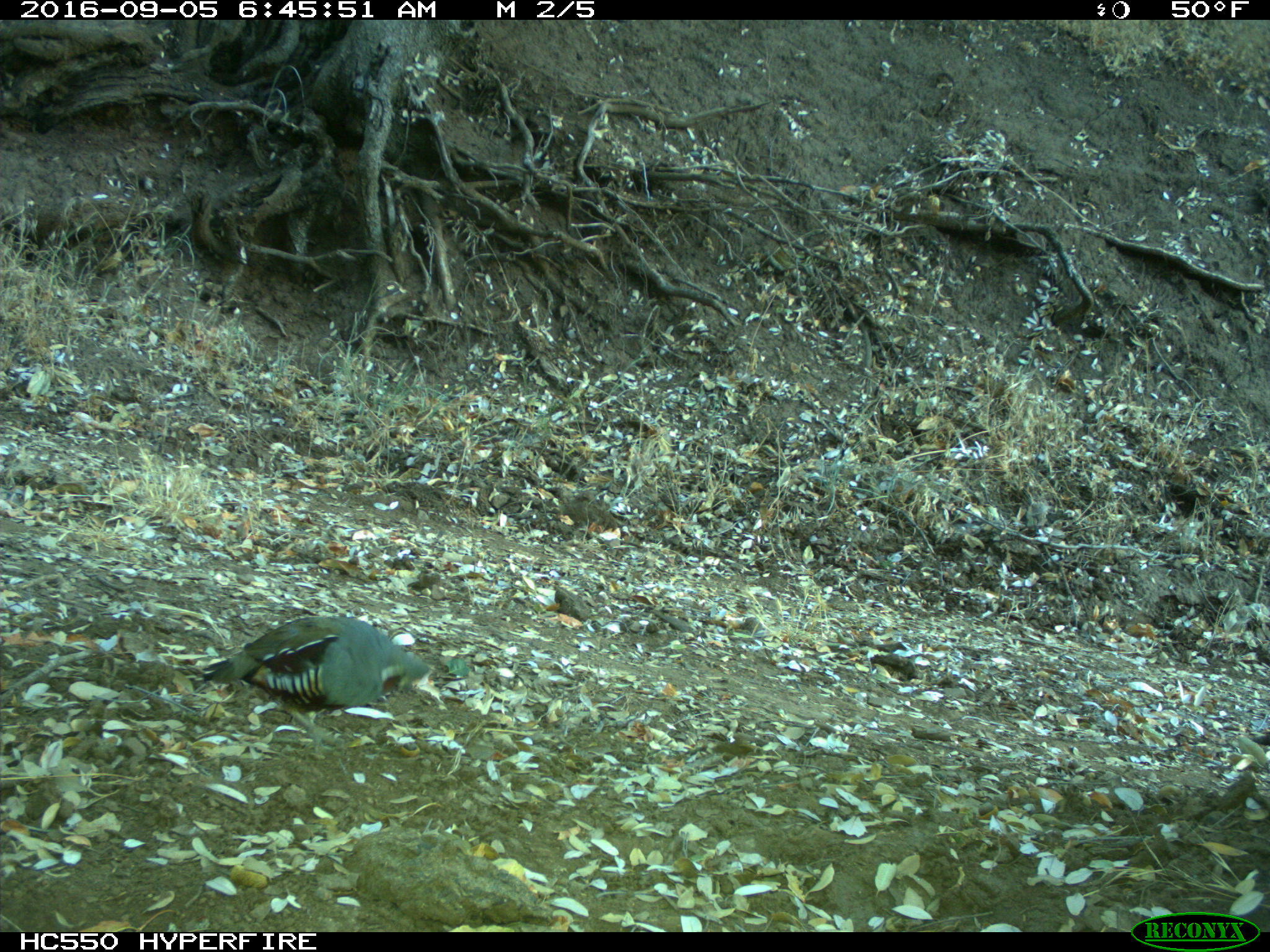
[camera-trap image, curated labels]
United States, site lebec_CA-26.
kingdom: Animalia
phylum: Chordata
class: Aves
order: Galliformes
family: Odontophoridae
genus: Callipepla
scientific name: Callipepla californica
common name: california quail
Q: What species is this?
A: Callipepla californica (california quail).